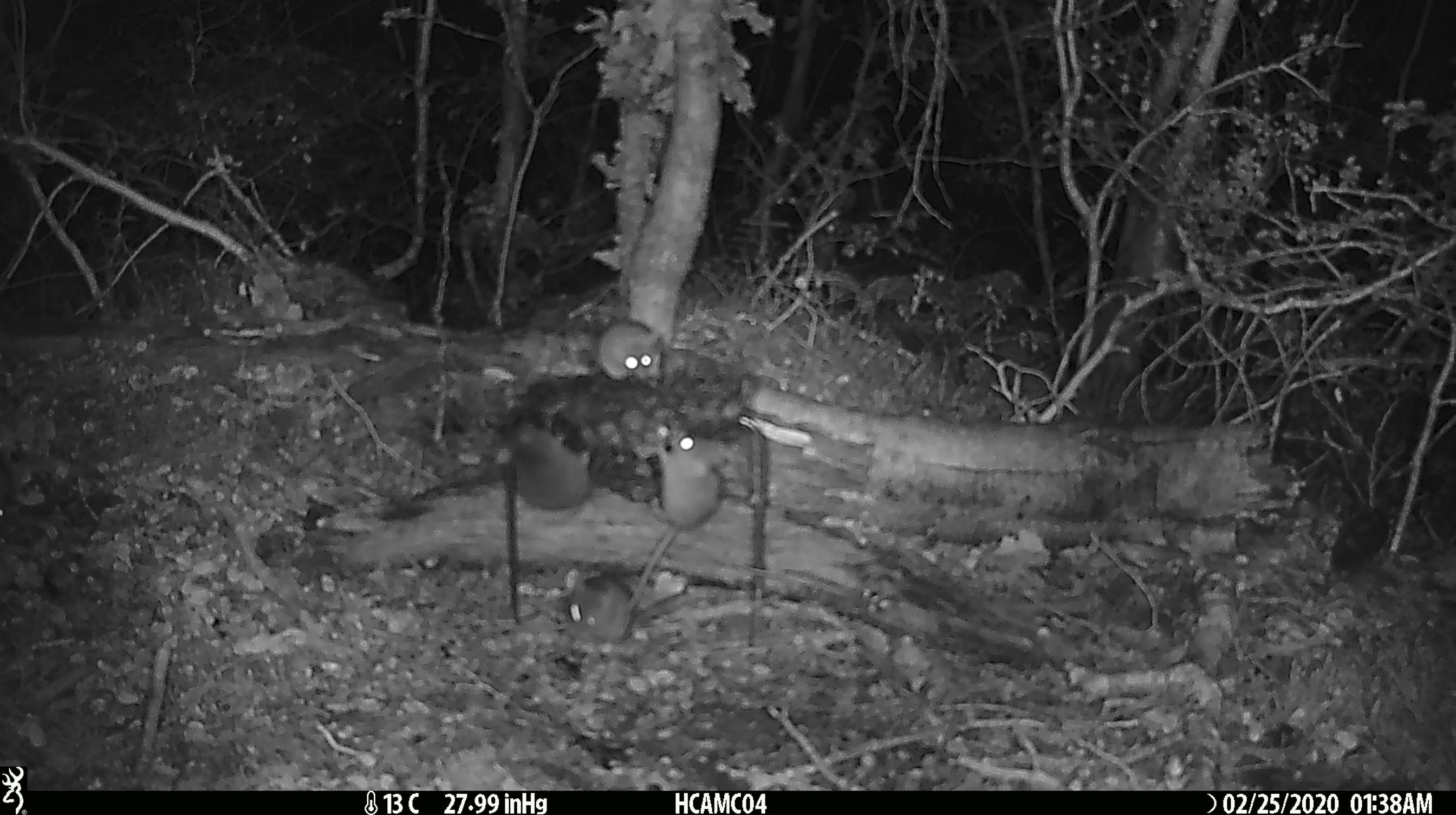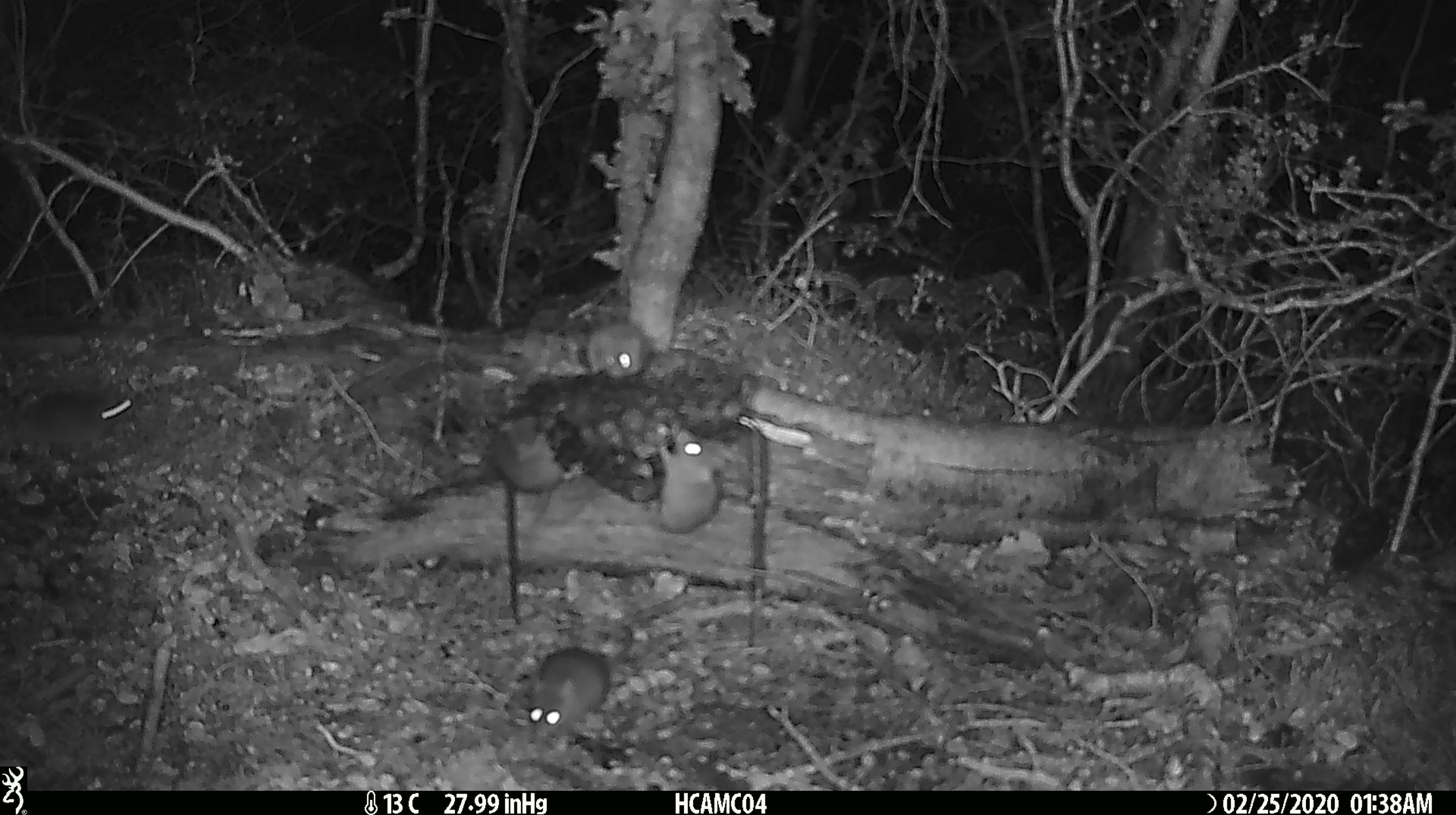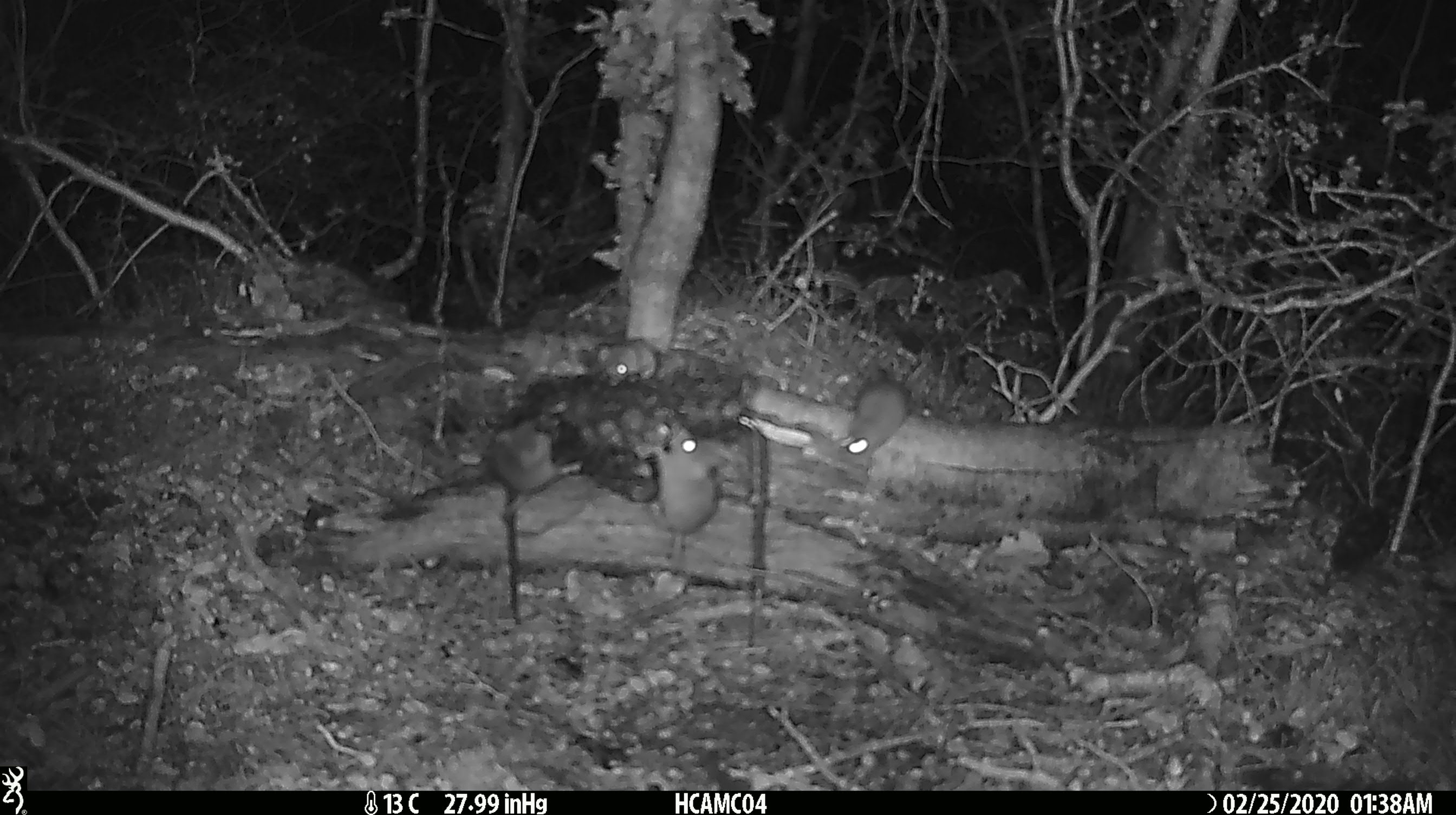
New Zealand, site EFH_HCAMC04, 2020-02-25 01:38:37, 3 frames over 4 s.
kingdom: Animalia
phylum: Chordata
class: Mammalia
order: Rodentia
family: Muridae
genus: Mus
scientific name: Mus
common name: mouse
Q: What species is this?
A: Mouse (Mus).